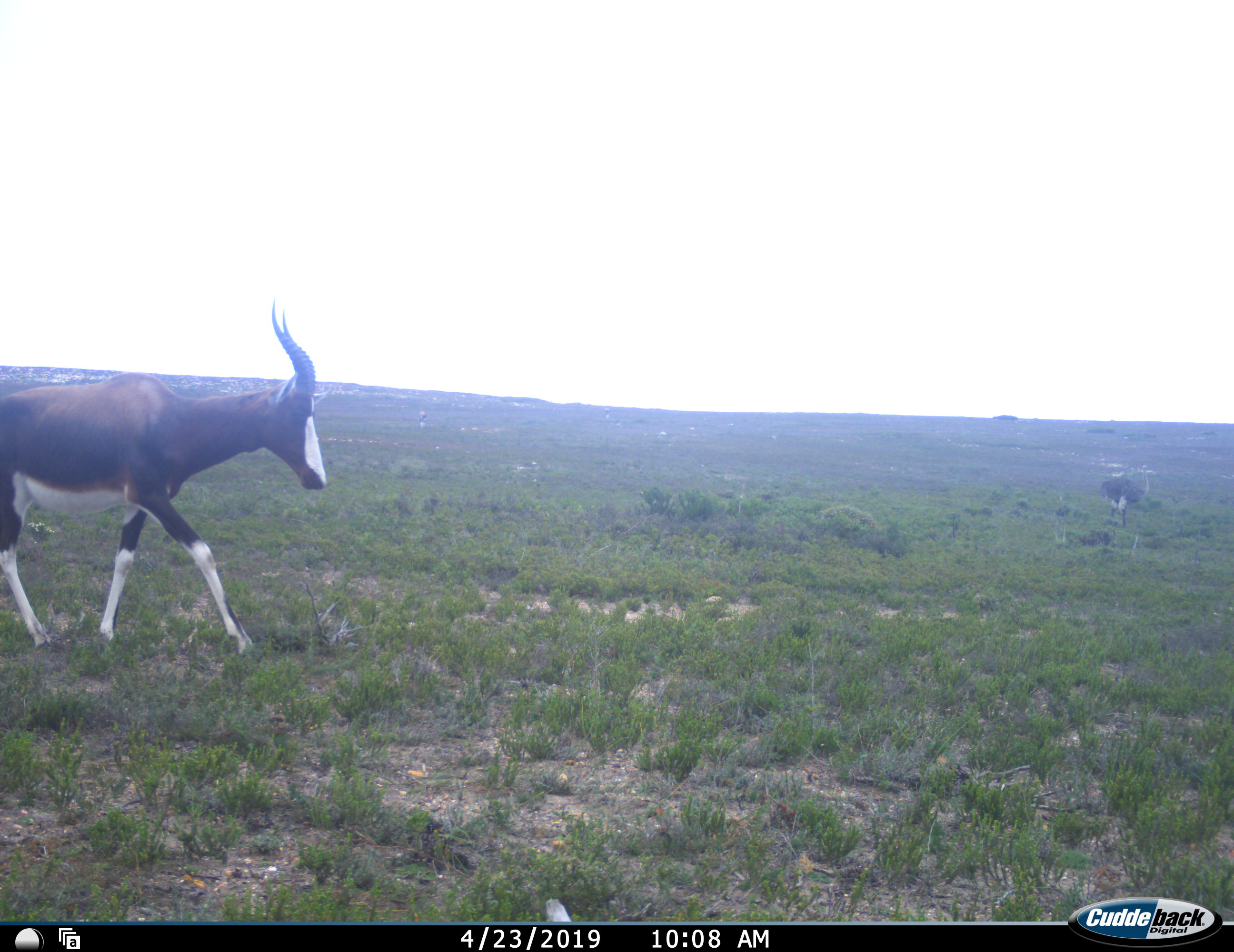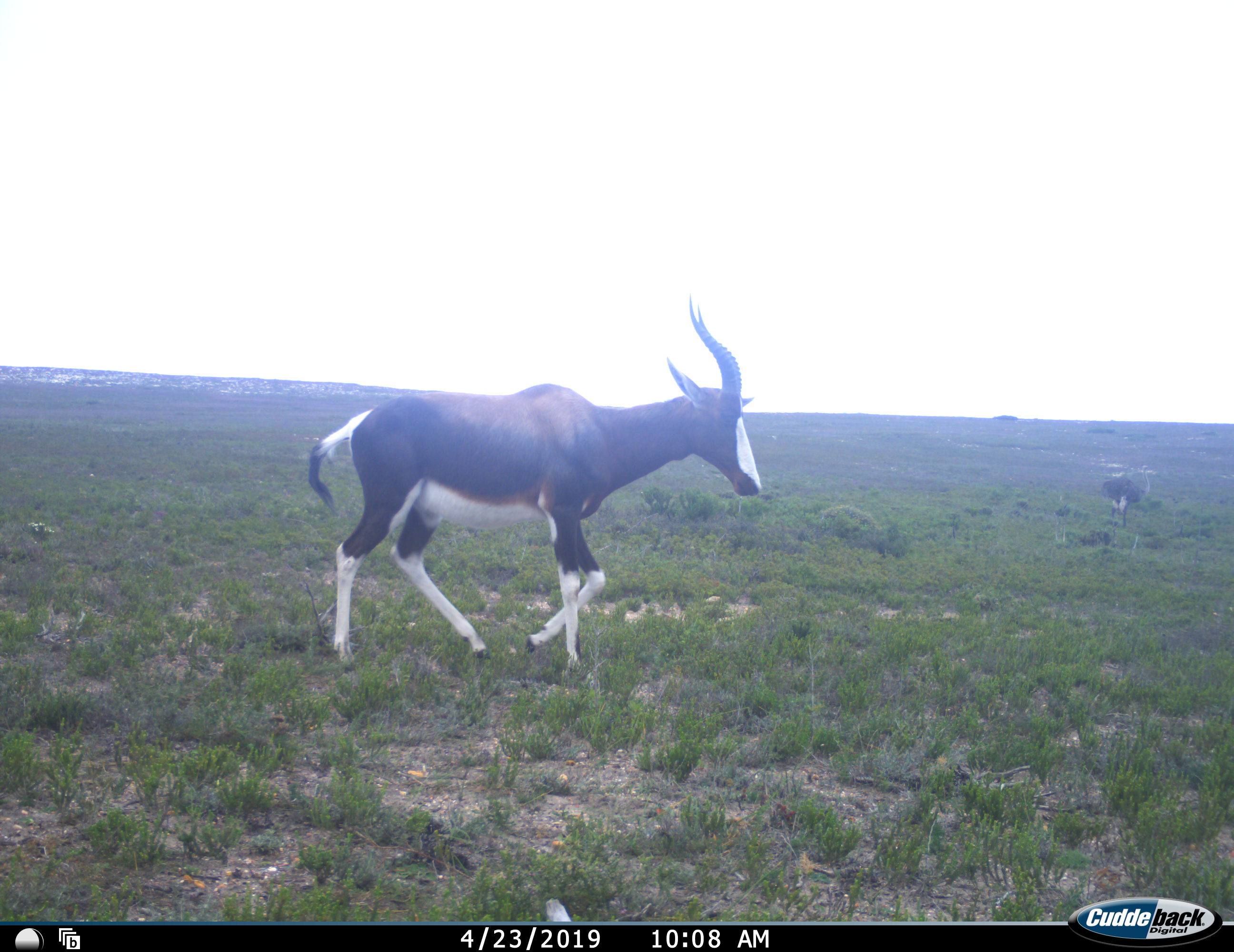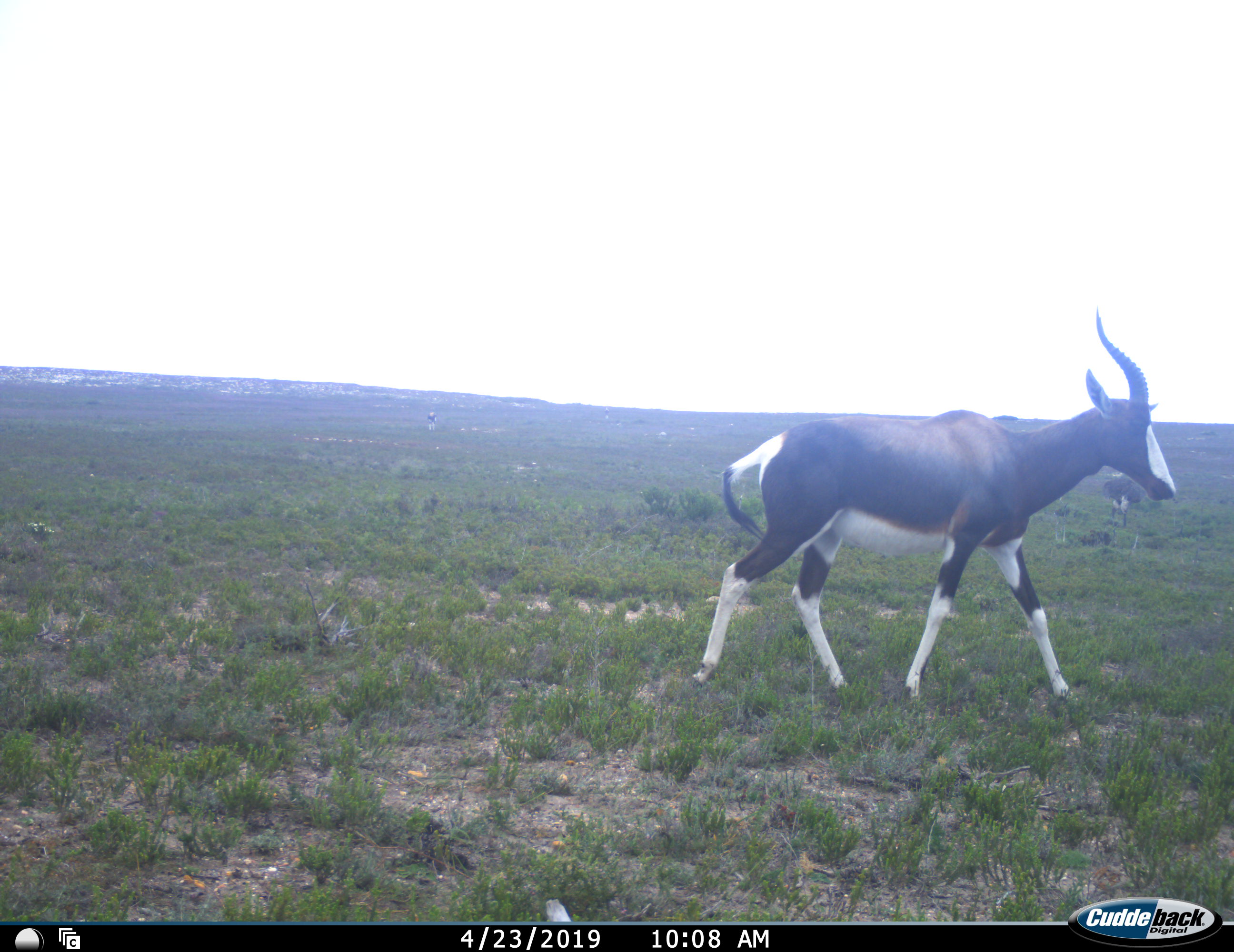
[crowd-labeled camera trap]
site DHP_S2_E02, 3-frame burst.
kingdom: Animalia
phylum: Chordata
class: Mammalia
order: Artiodactyla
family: Bovidae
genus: Damaliscus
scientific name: Damaliscus pygargus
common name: bontebok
Bontebok (Damaliscus pygargus), count 1. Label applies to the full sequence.